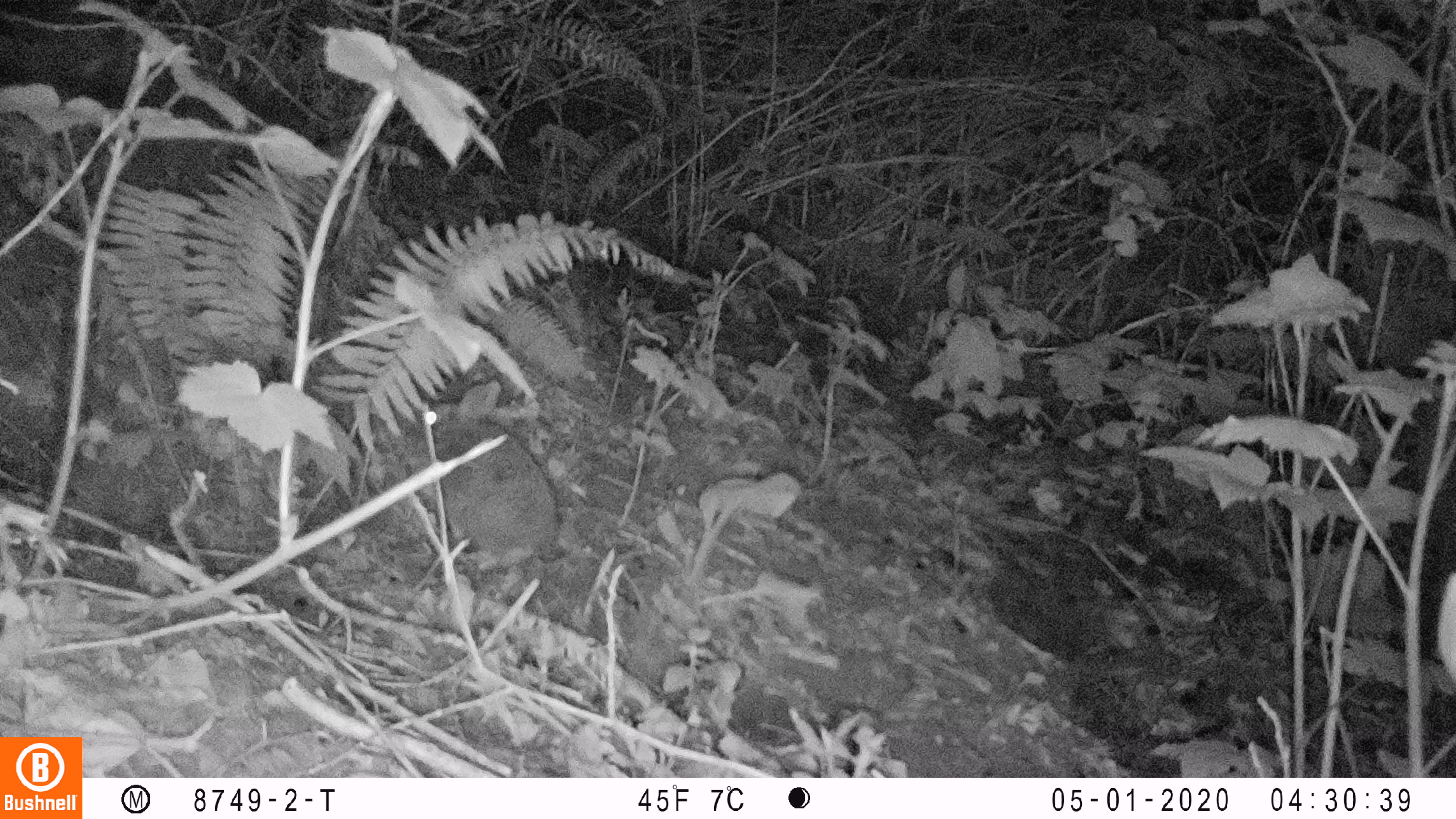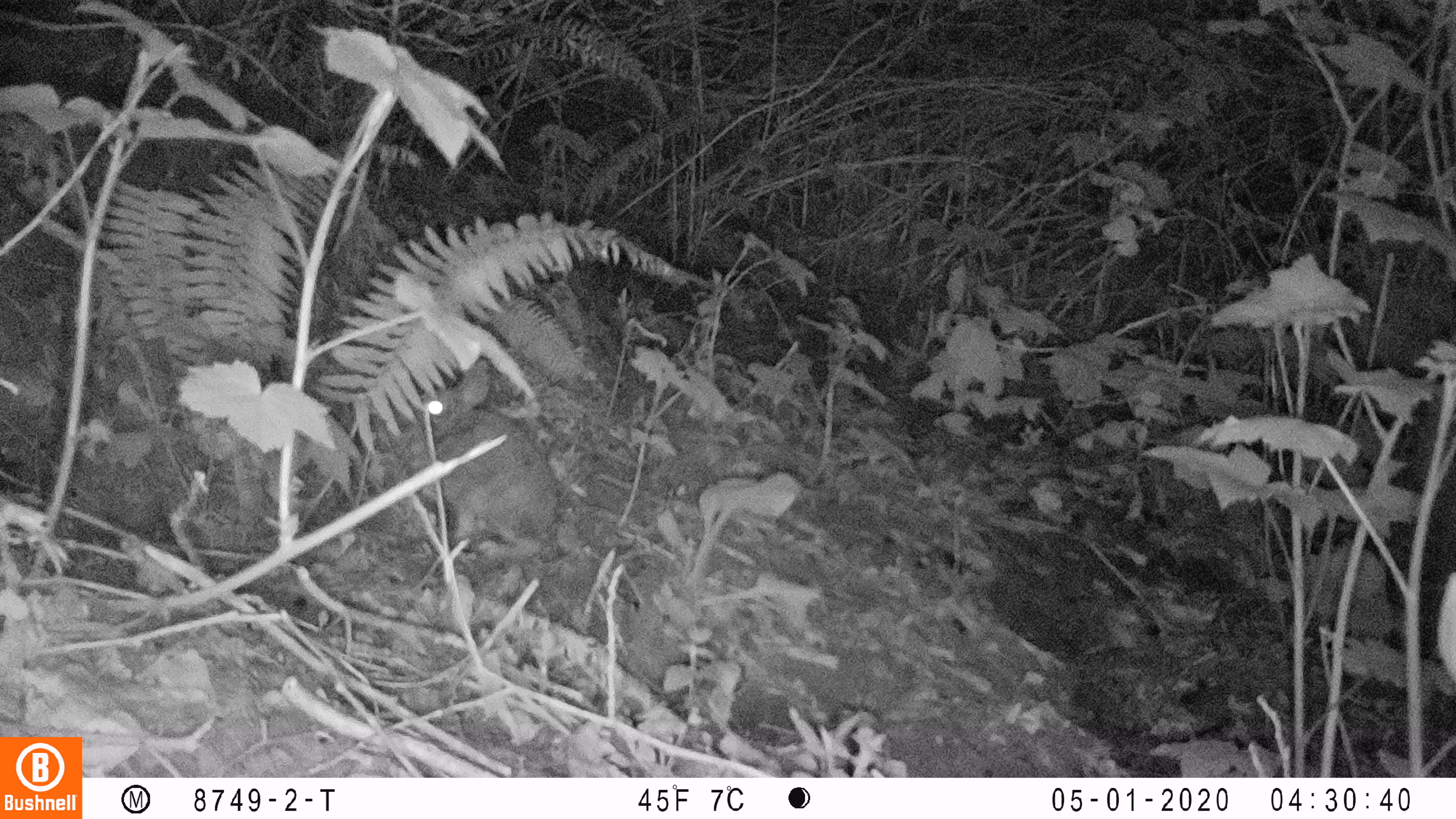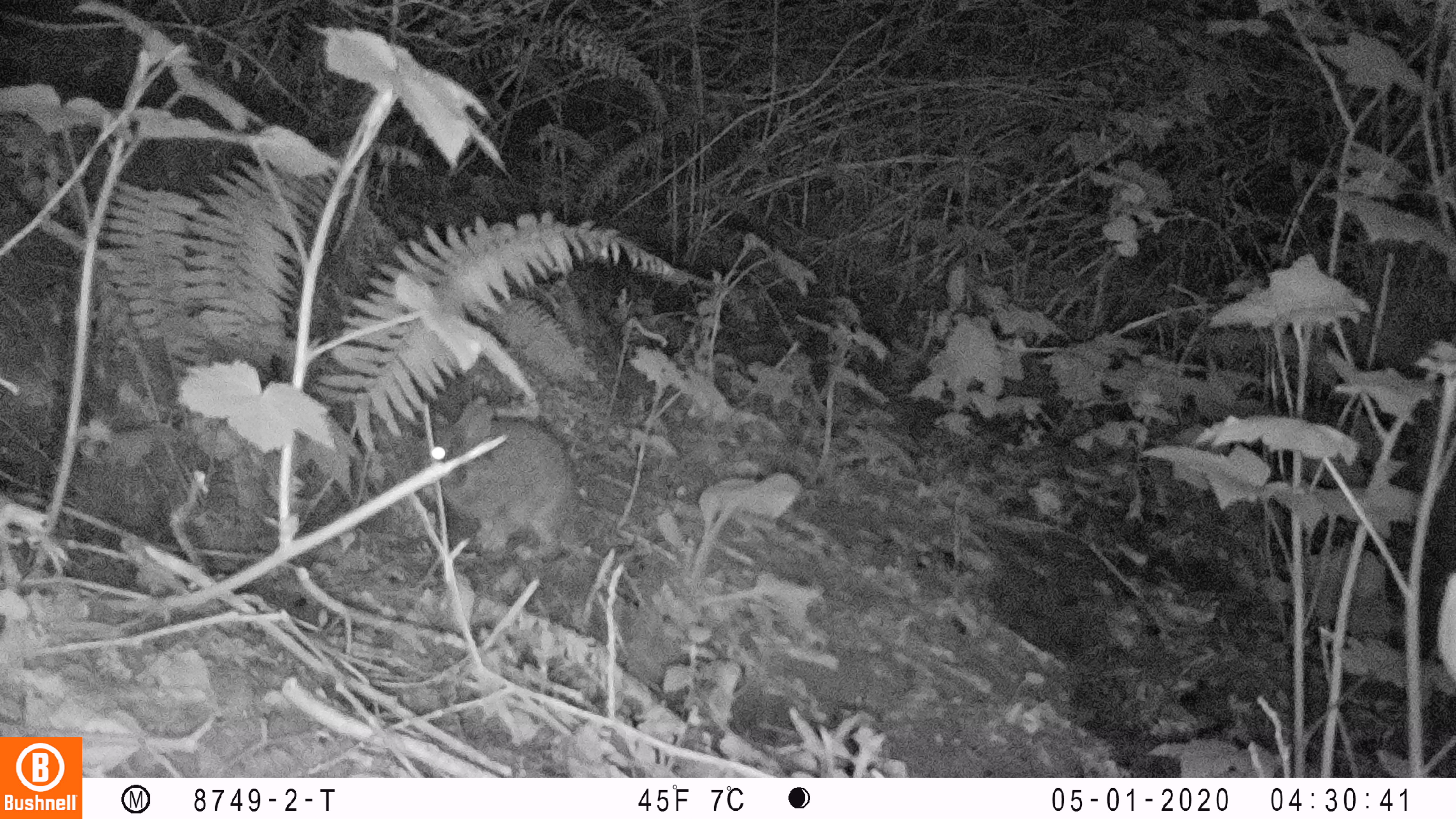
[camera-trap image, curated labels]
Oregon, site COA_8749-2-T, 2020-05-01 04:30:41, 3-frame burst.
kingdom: Animalia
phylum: Chordata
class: Mammalia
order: Lagomorpha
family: Leporidae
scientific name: Leporidae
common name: hares and rabbits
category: leporidae family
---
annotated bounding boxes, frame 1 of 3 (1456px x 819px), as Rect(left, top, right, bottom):
leporidae family: Rect(398, 382, 558, 575)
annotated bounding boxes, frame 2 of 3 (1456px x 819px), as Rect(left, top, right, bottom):
leporidae family: Rect(404, 358, 560, 561)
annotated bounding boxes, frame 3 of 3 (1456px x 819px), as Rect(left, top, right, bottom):
leporidae family: Rect(415, 395, 573, 568)